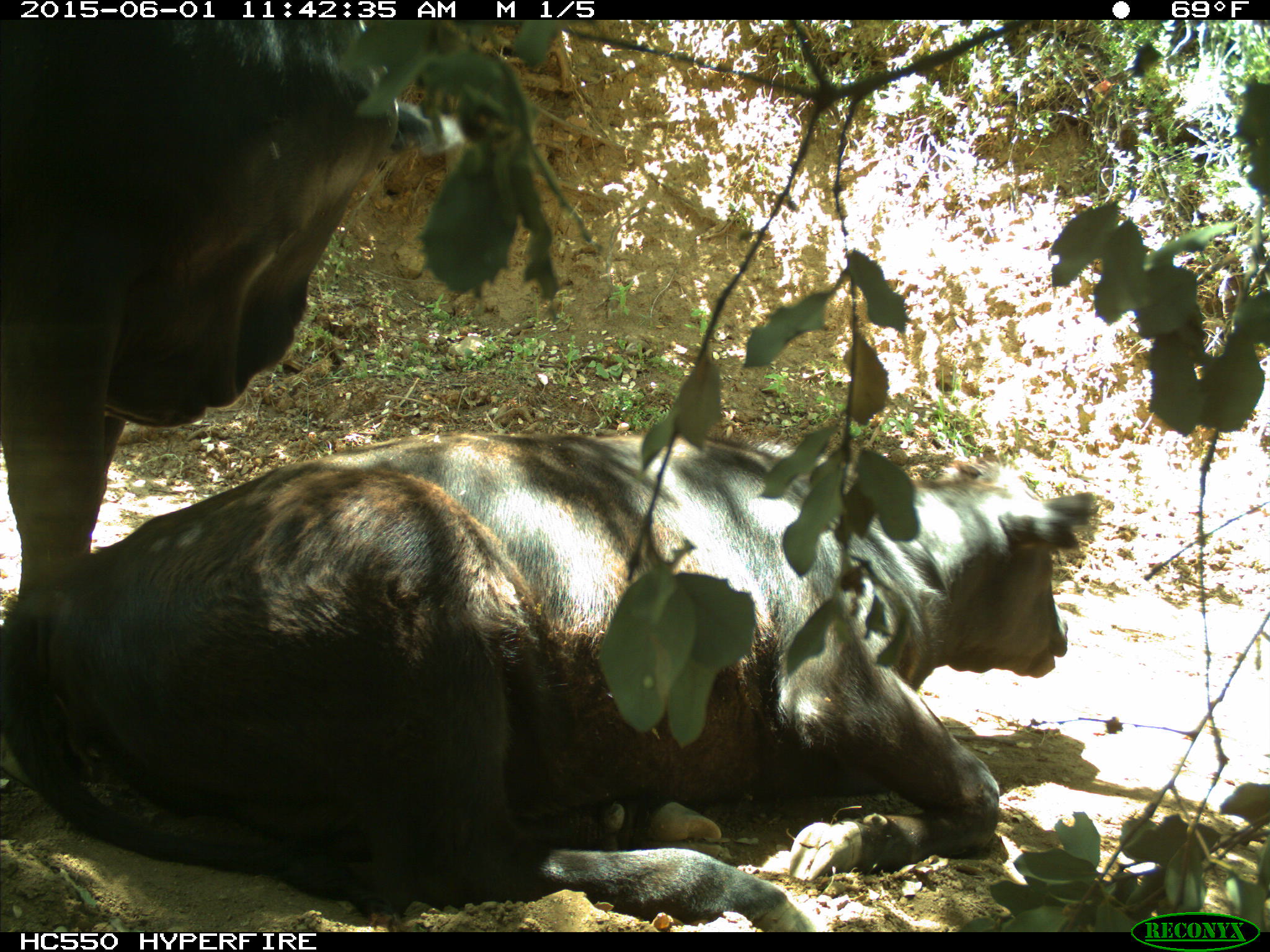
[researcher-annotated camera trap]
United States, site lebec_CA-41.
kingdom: Animalia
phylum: Chordata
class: Mammalia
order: Artiodactyla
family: Bovidae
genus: Bos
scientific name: Bos taurus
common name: domestic cow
Bos taurus (domestic cow).